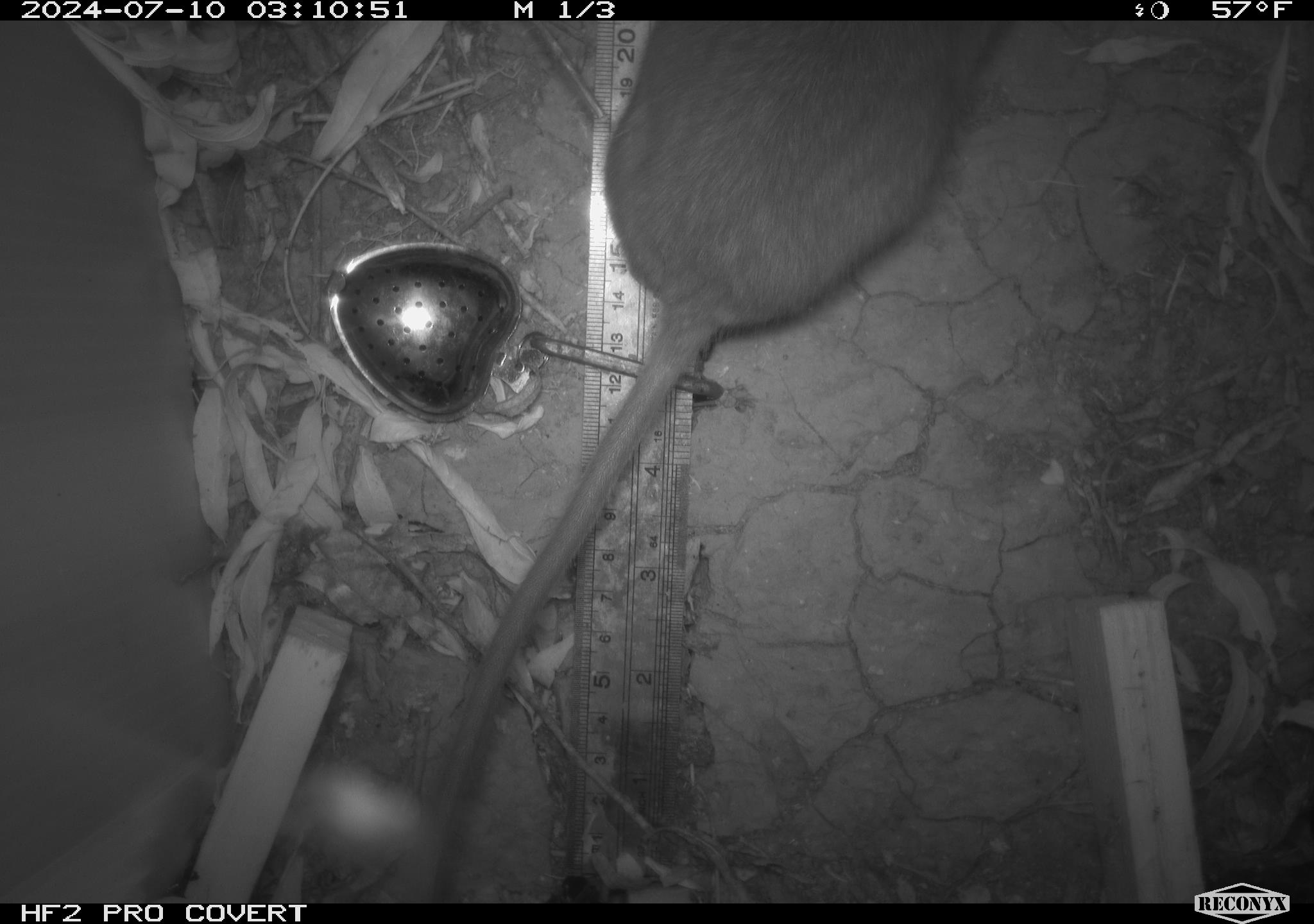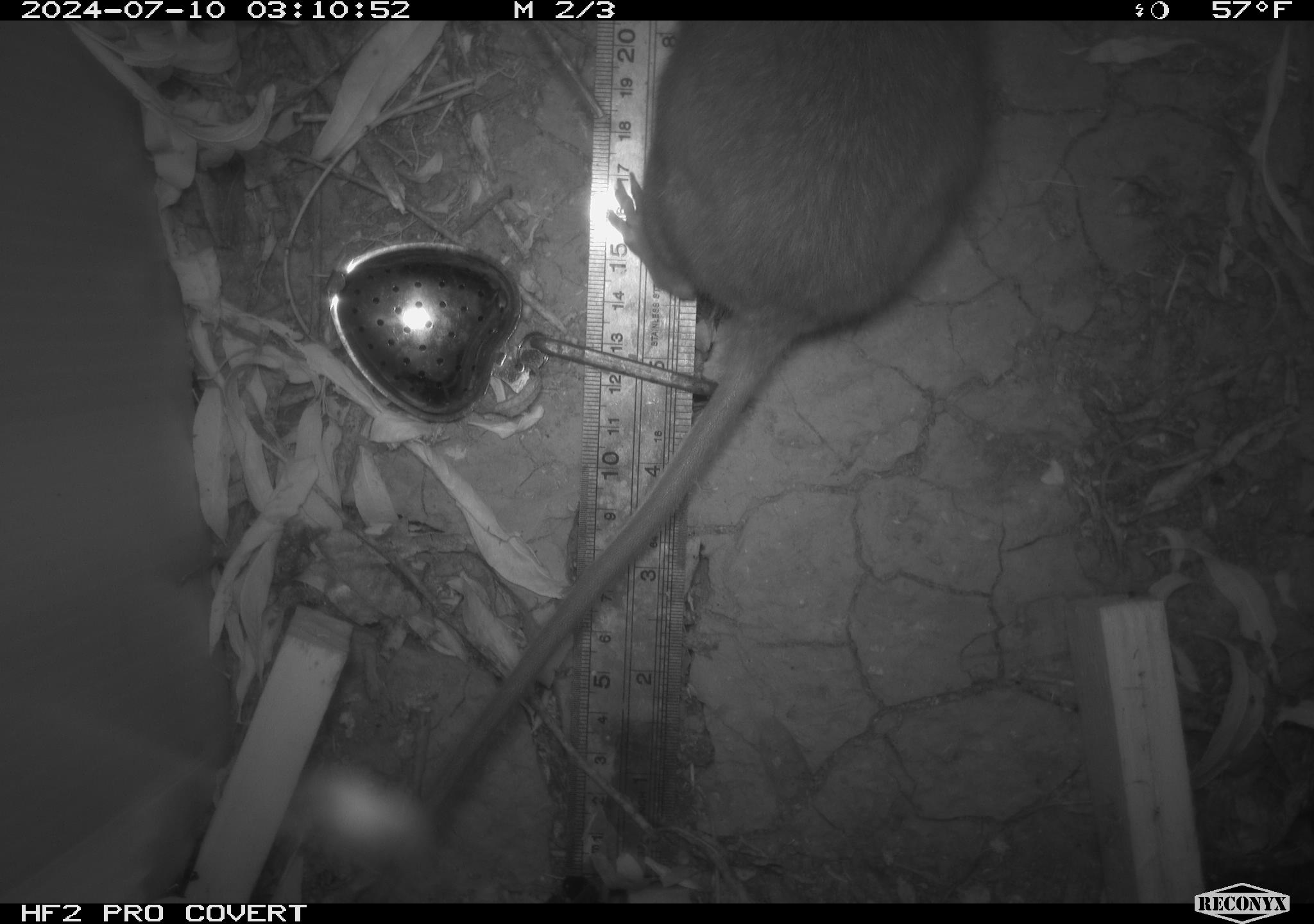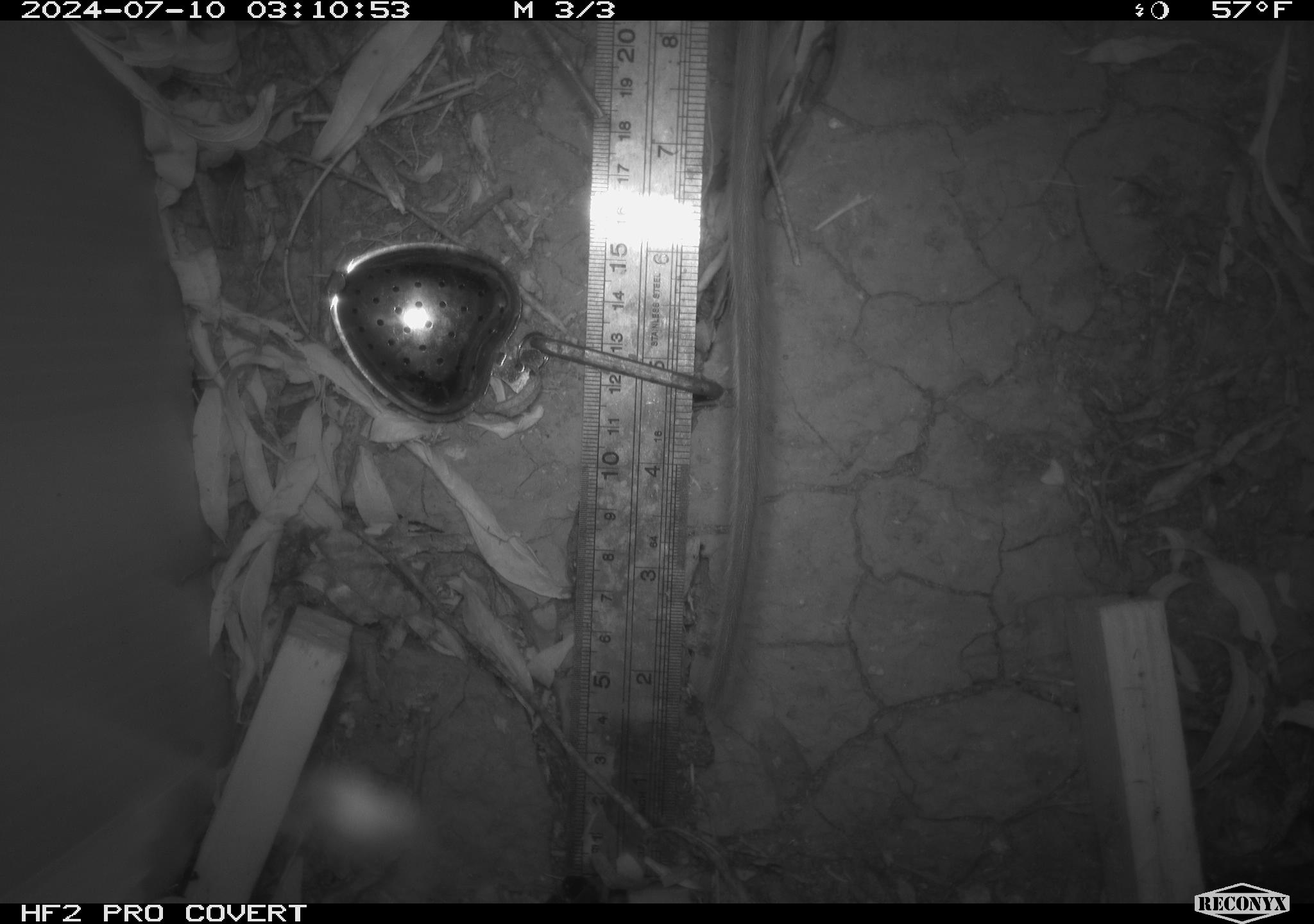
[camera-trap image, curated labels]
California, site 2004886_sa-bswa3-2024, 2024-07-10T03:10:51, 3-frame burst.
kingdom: Animalia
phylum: Chordata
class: Mammalia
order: Rodentia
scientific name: Rodentia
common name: woodrat or rat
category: woodrat or rat species